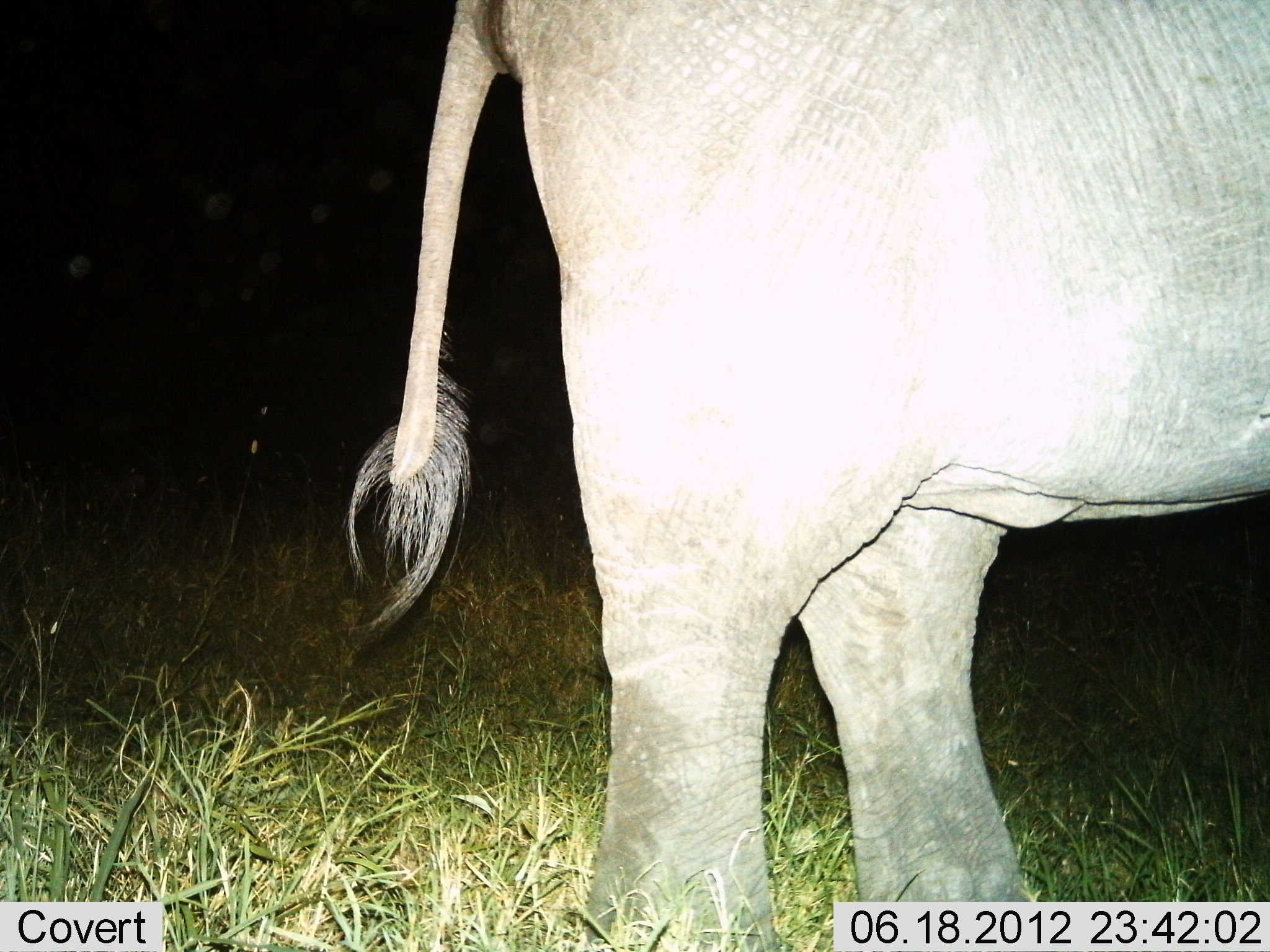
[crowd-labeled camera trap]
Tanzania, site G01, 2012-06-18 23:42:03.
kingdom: Animalia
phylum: Chordata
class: Mammalia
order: Proboscidea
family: Elephantidae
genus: Loxodonta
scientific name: Loxodonta africana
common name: african bush elephant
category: elephant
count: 1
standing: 100%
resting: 0%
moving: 0%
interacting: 0%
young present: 0%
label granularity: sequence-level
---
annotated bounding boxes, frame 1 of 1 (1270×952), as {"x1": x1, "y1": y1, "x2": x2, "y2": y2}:
animal: {"x1": 344, "y1": 1, "x2": 1269, "y2": 952}